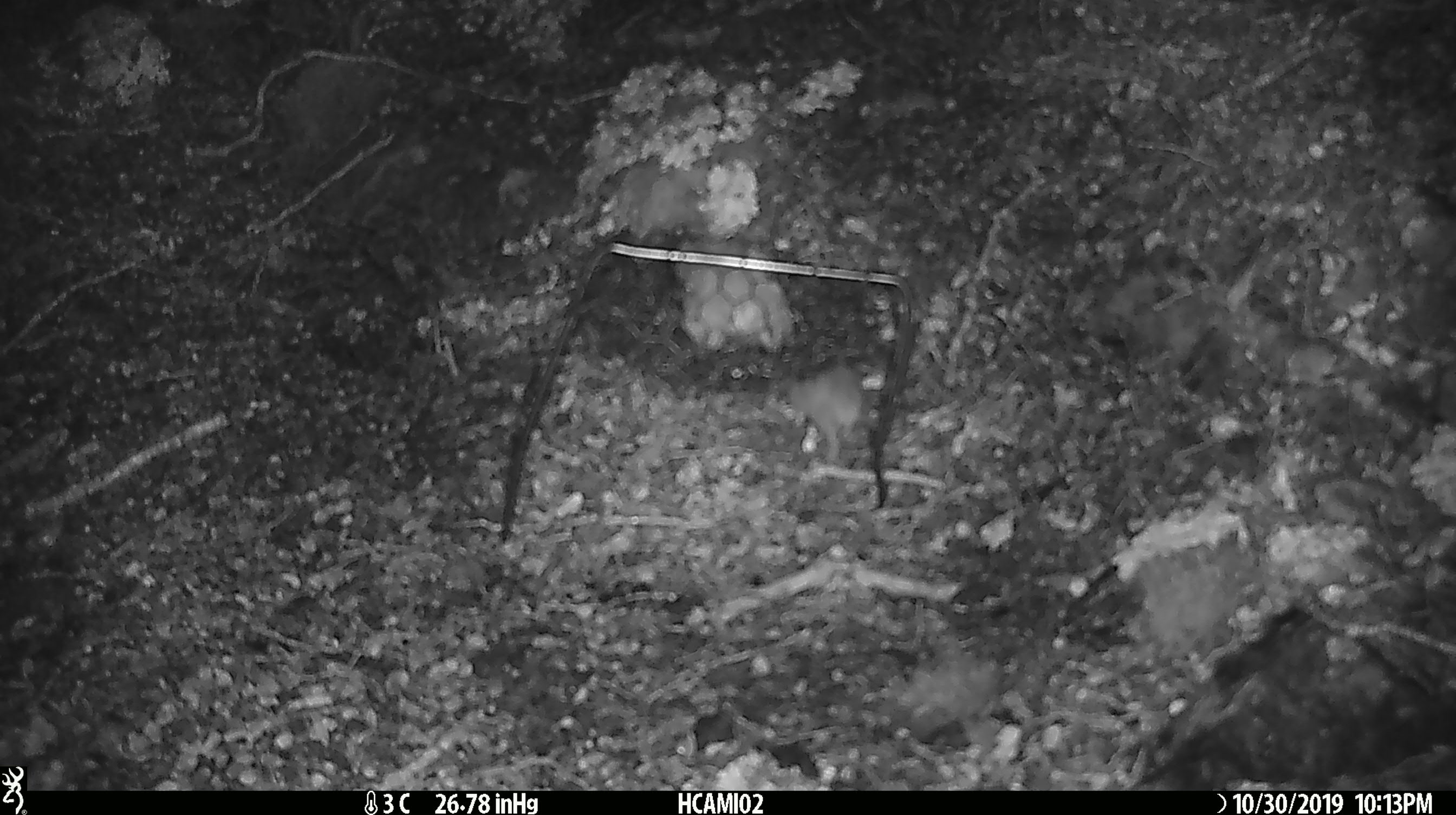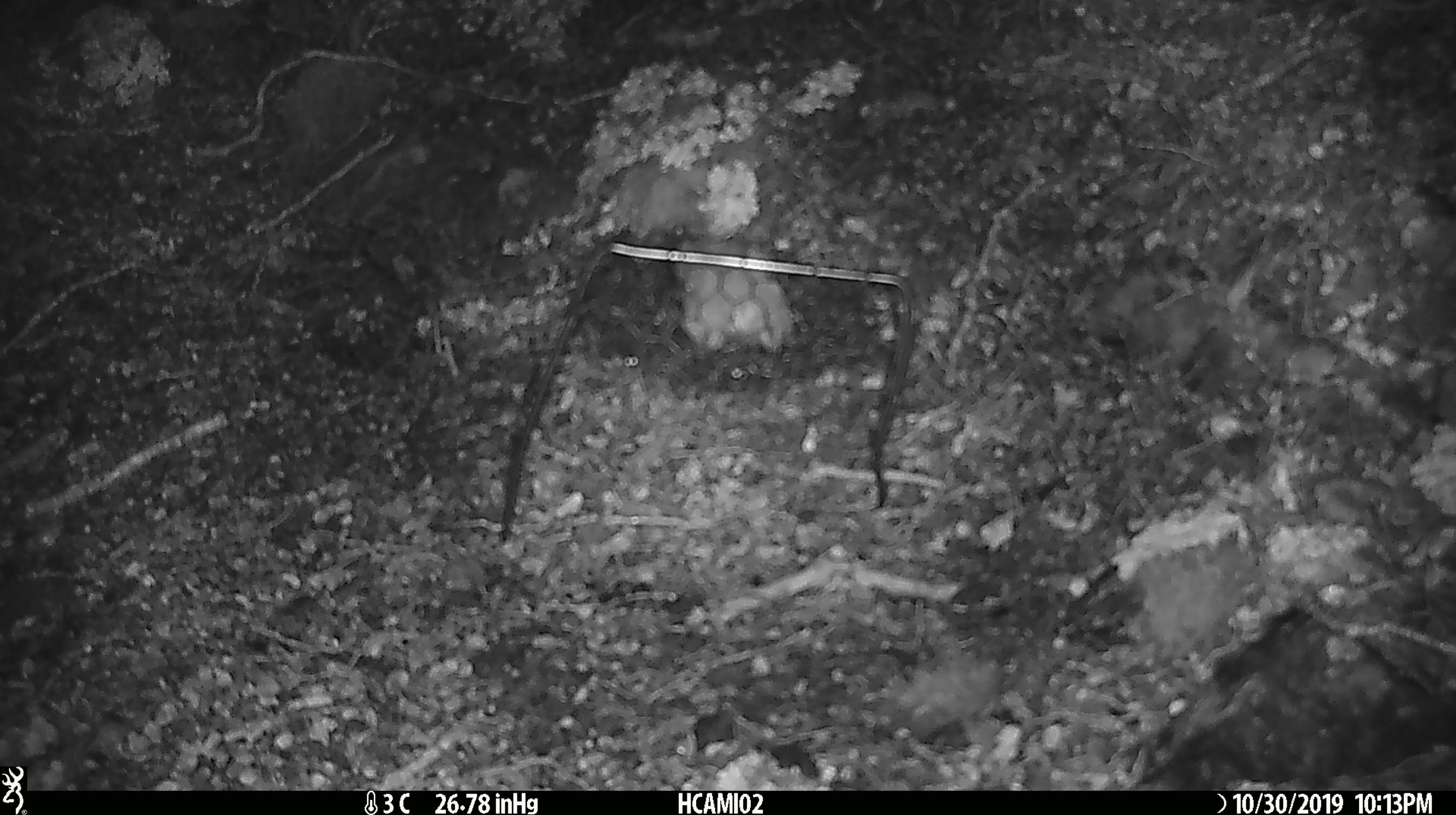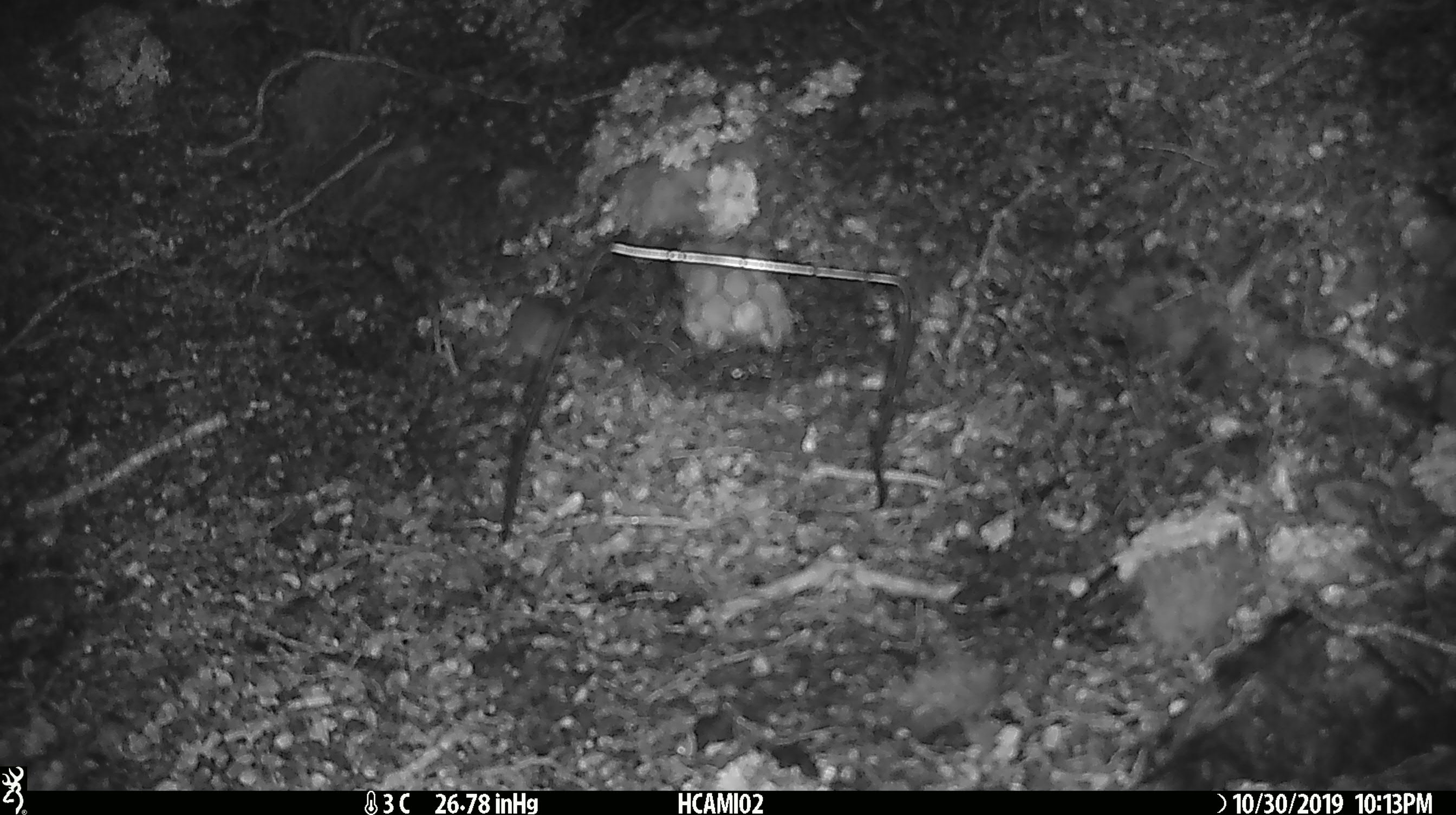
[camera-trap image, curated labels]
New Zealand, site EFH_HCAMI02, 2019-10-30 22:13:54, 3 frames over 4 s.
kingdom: Animalia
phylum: Chordata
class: Mammalia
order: Rodentia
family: Muridae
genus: Mus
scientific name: Mus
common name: mouse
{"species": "mouse (Mus)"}